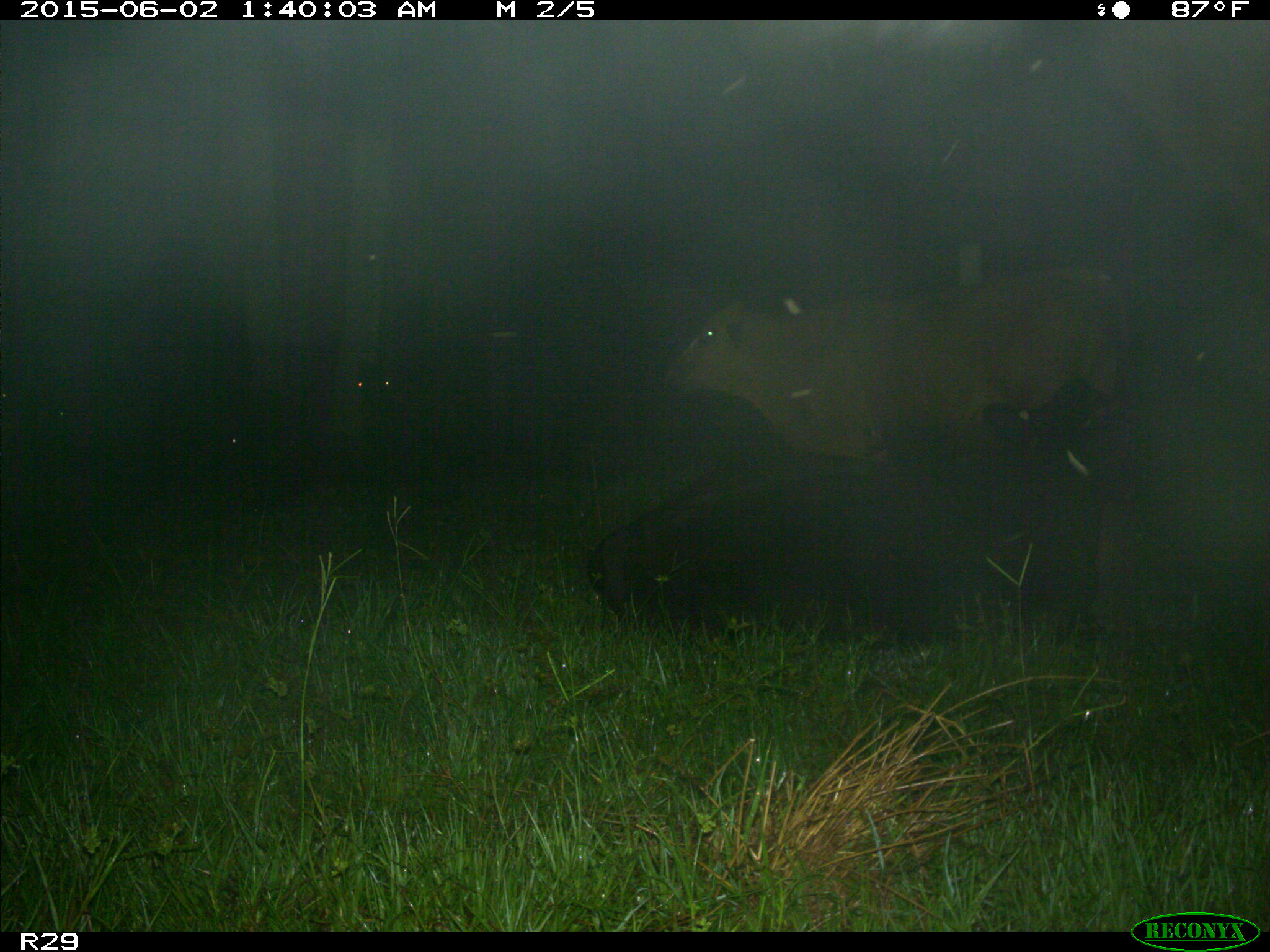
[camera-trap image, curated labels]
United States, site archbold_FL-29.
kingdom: Animalia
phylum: Chordata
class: Mammalia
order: Artiodactyla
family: Bovidae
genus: Bos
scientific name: Bos taurus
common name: domestic cow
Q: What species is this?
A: Bos taurus (domestic cow).